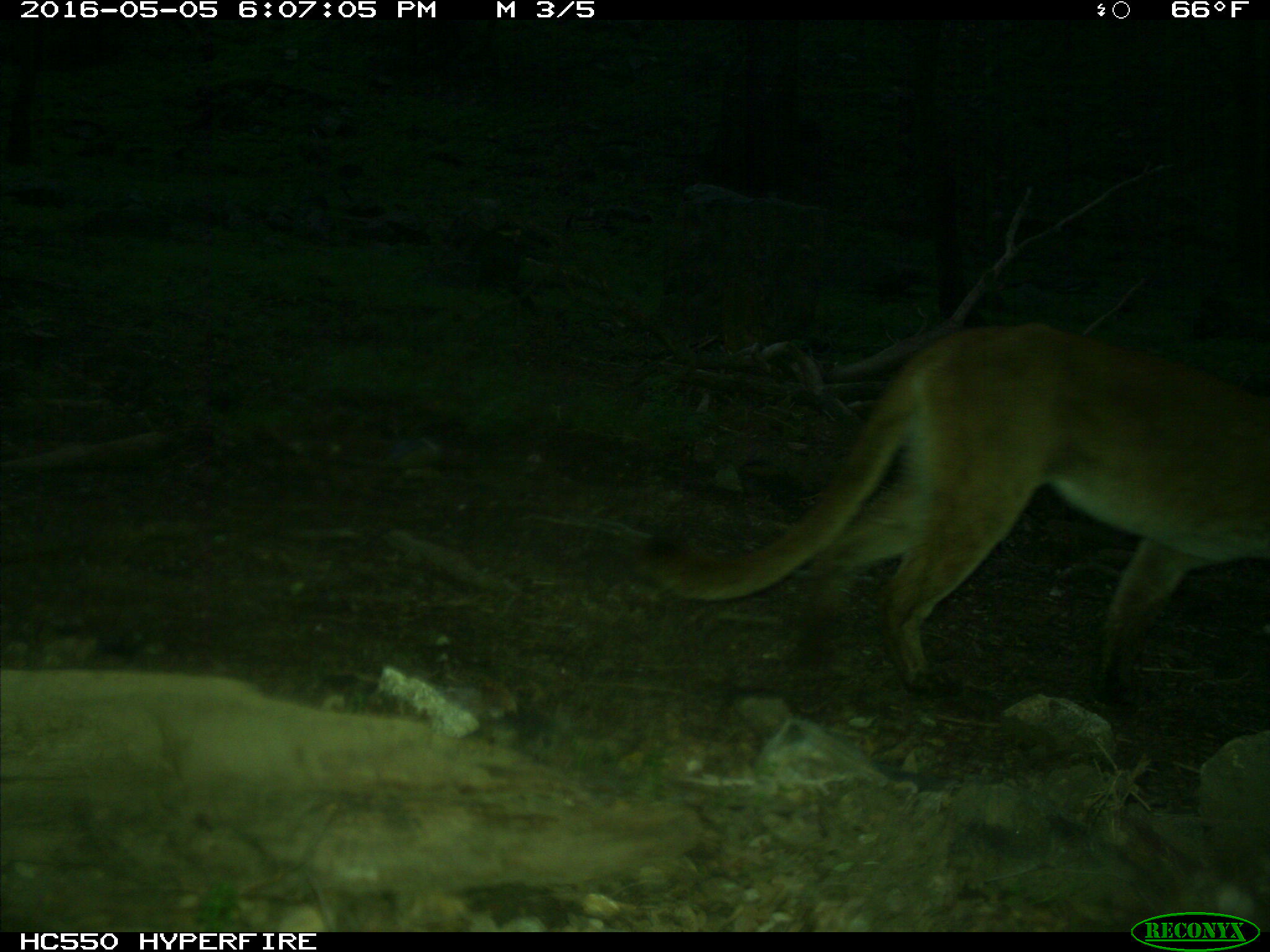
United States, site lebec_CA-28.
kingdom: Animalia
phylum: Chordata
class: Mammalia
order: Carnivora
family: Felidae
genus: Puma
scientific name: Puma concolor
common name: mountain lion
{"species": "Puma concolor (mountain lion)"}